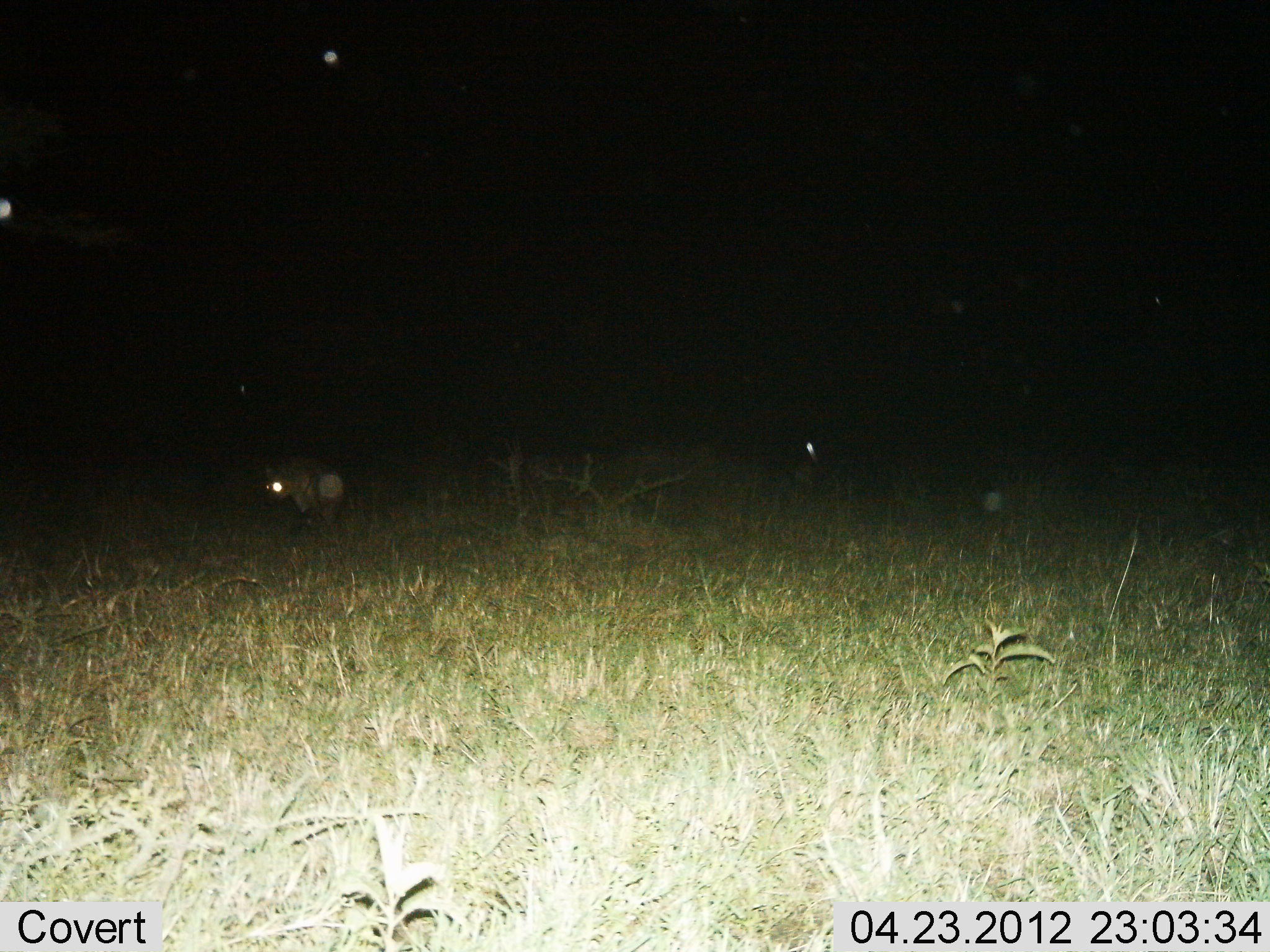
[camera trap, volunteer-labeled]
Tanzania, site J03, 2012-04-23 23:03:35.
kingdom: Animalia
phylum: Chordata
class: Mammalia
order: Carnivora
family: Hyaenidae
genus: Crocuta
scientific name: Crocuta crocuta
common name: spotted hyena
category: hyenaspotted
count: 1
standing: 44%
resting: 0%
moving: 56%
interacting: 0%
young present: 0%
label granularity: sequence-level